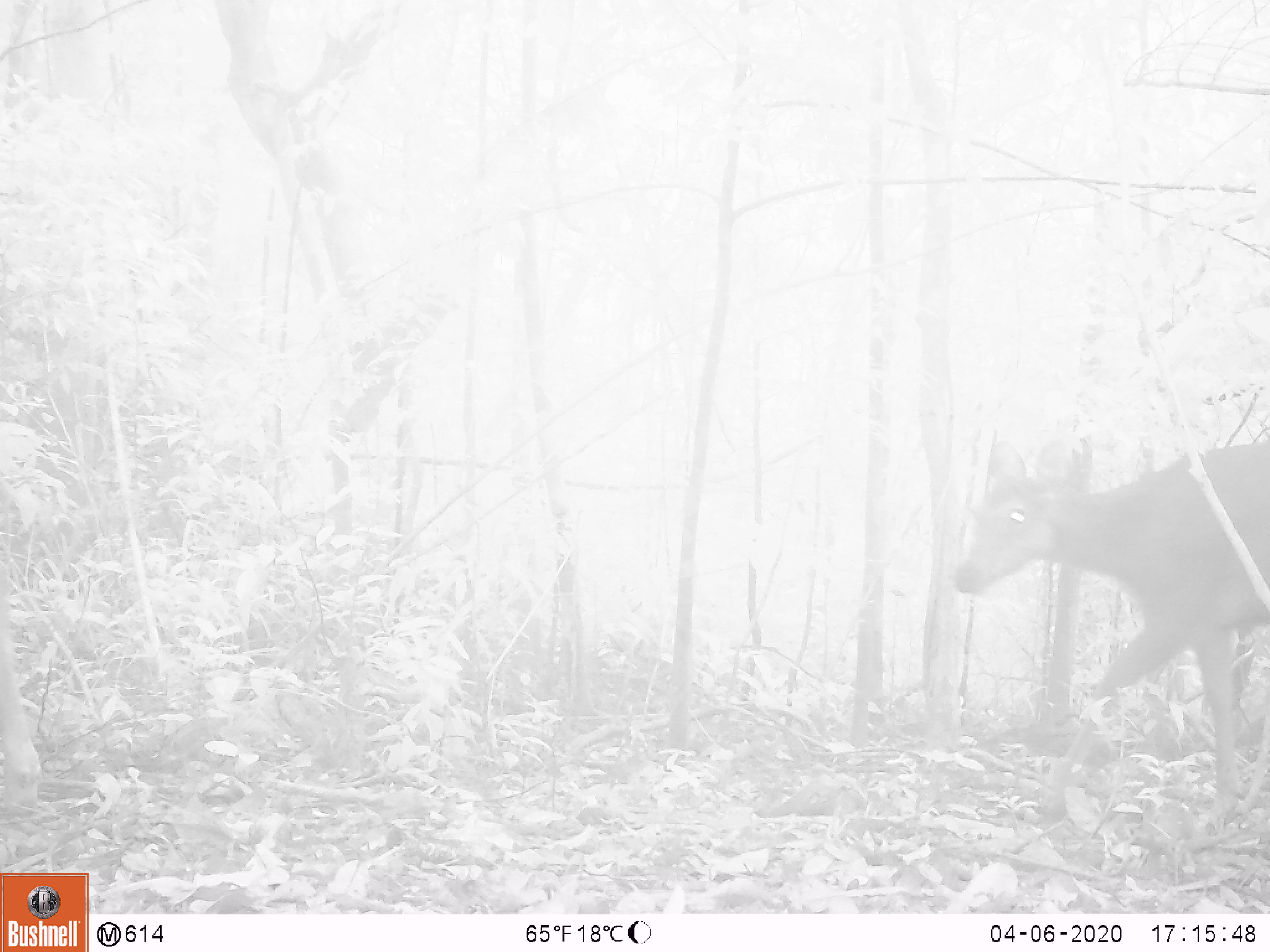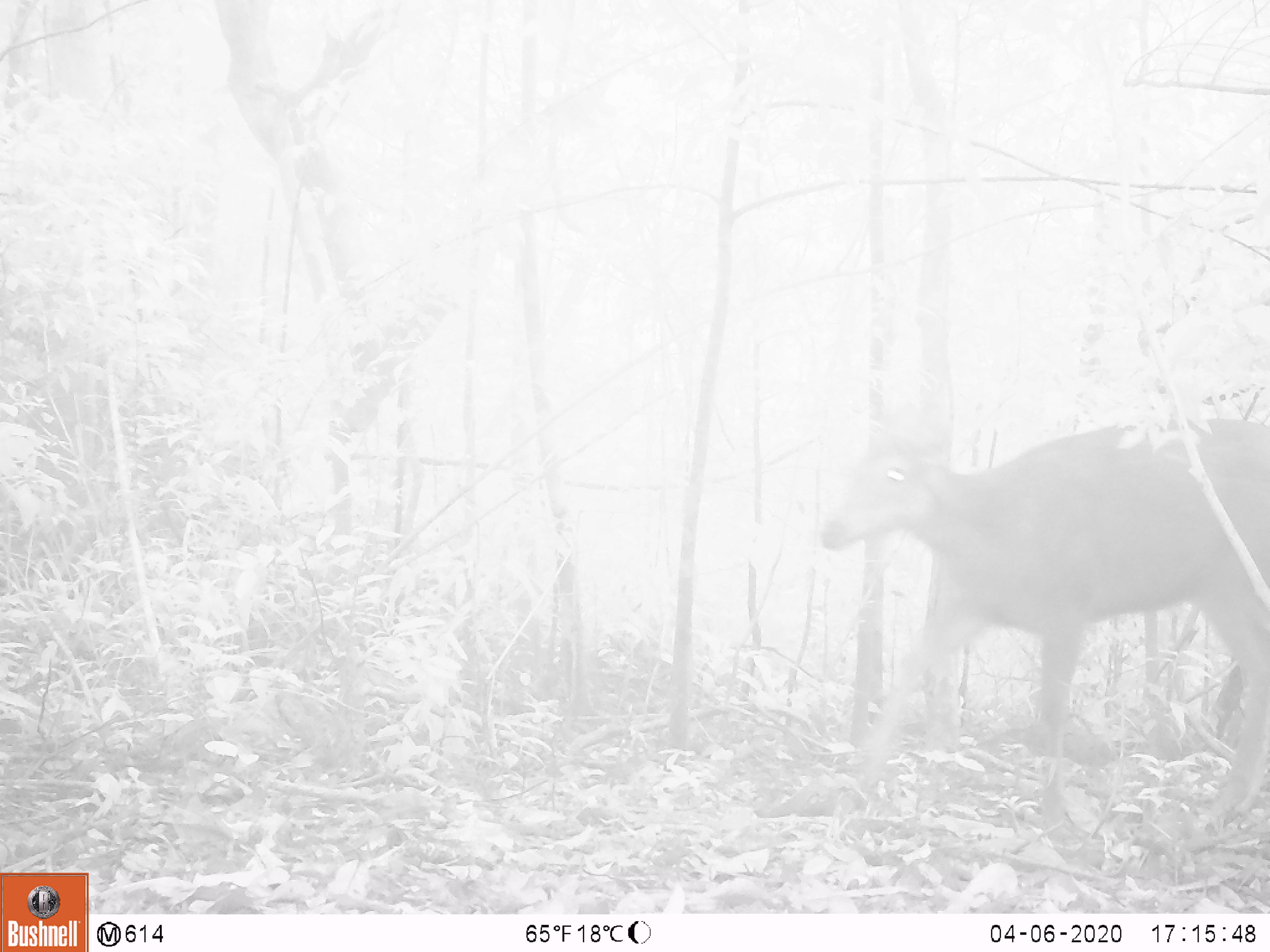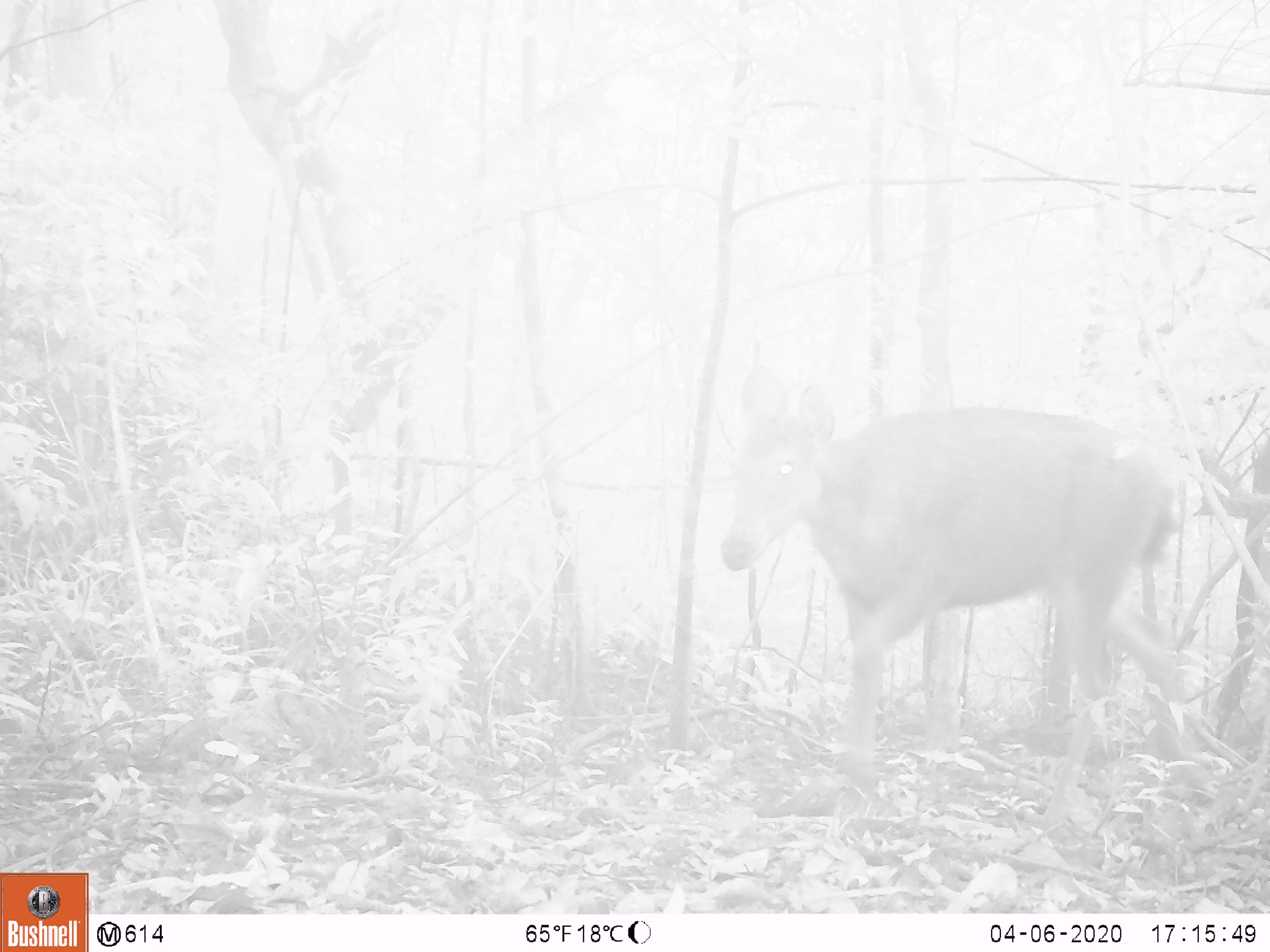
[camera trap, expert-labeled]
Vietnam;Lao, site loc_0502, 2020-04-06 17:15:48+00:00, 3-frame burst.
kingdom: Animalia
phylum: Chordata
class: Mammalia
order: Artiodactyla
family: Cervidae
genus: Rusa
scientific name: Rusa unicolor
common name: sambar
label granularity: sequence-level